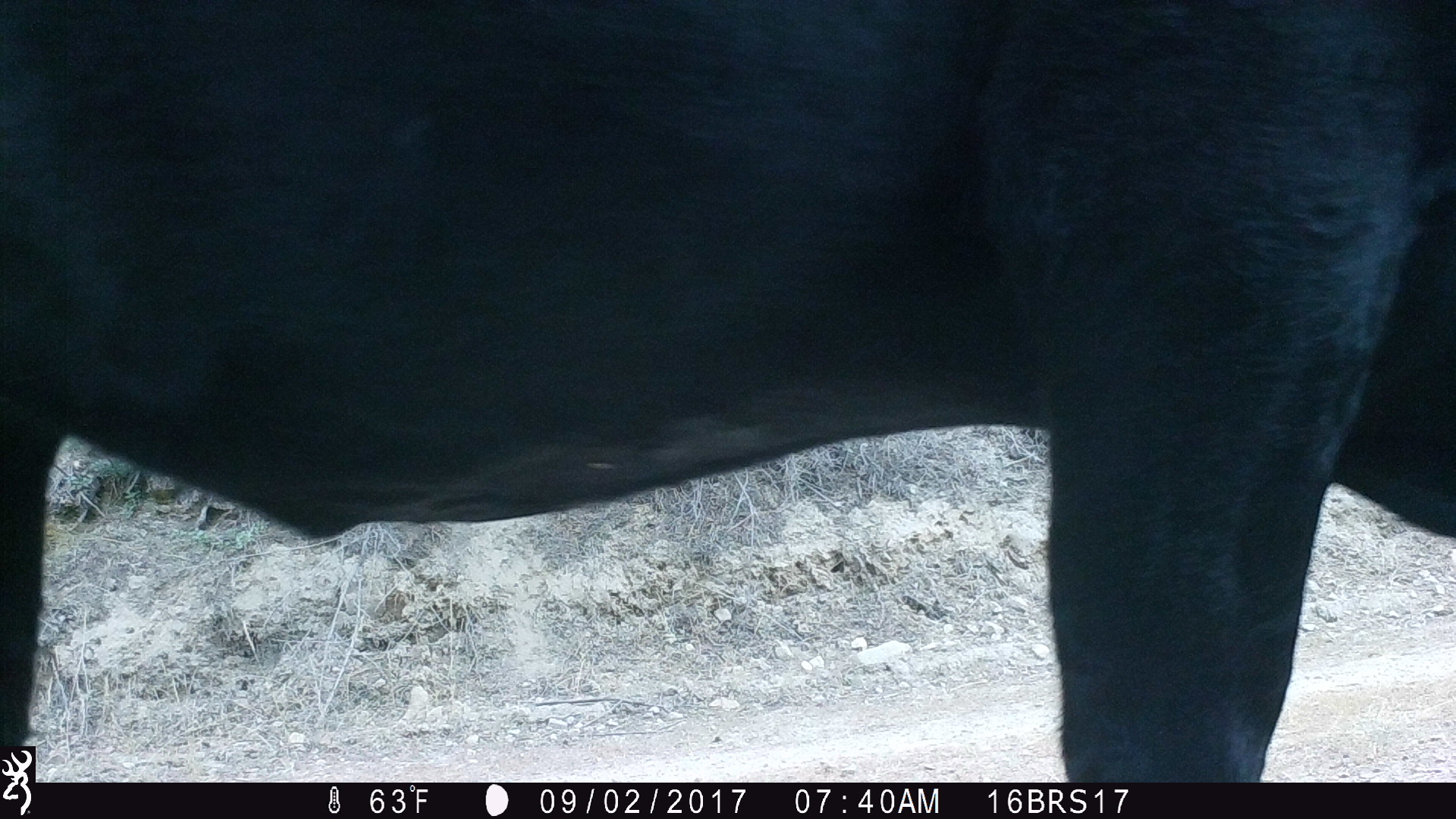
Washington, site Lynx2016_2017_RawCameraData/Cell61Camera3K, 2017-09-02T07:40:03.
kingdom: Animalia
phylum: Chordata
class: Mammalia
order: Artiodactyla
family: Bovidae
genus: Bos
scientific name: Bos taurus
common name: domestic cattle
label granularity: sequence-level